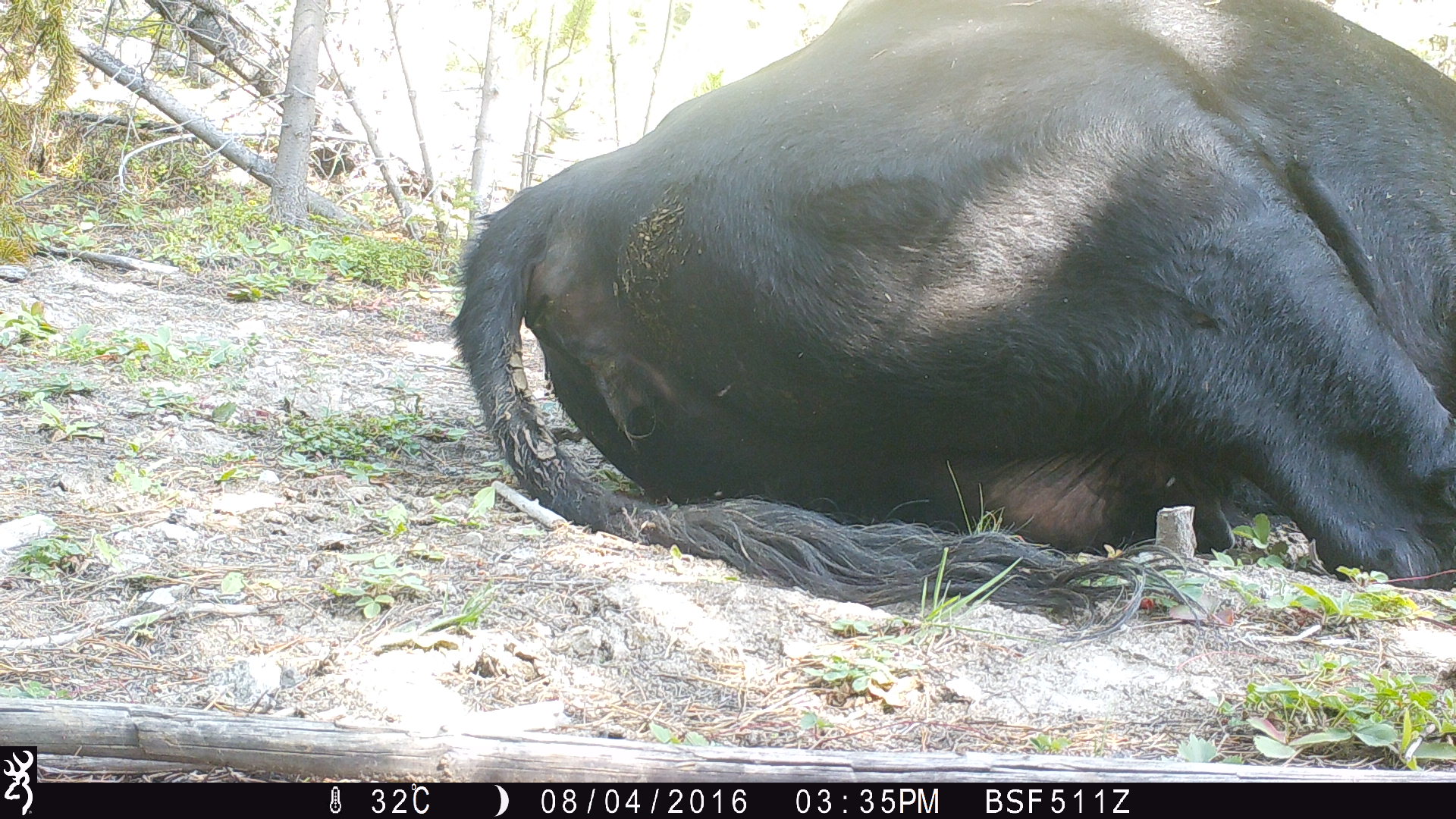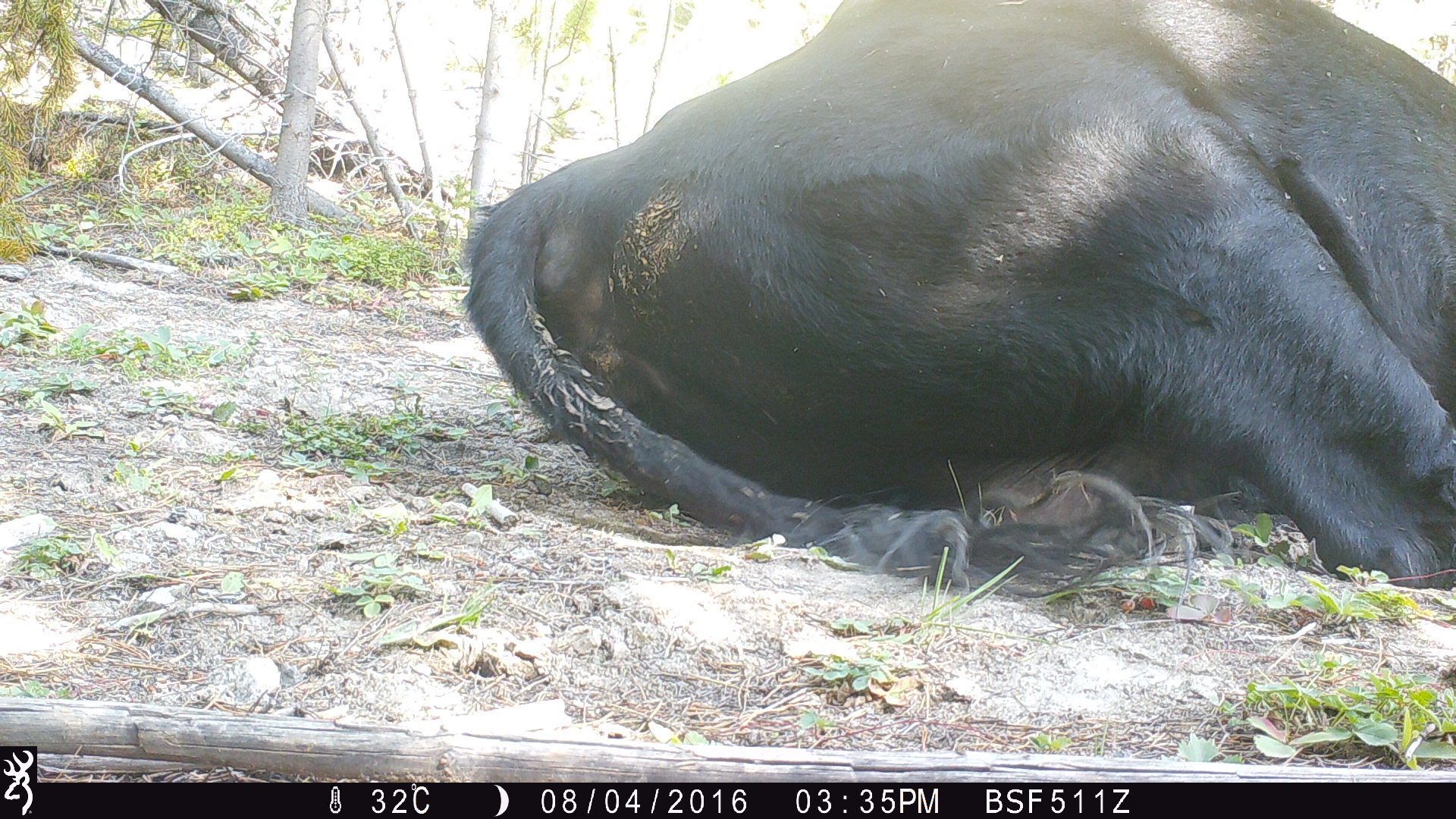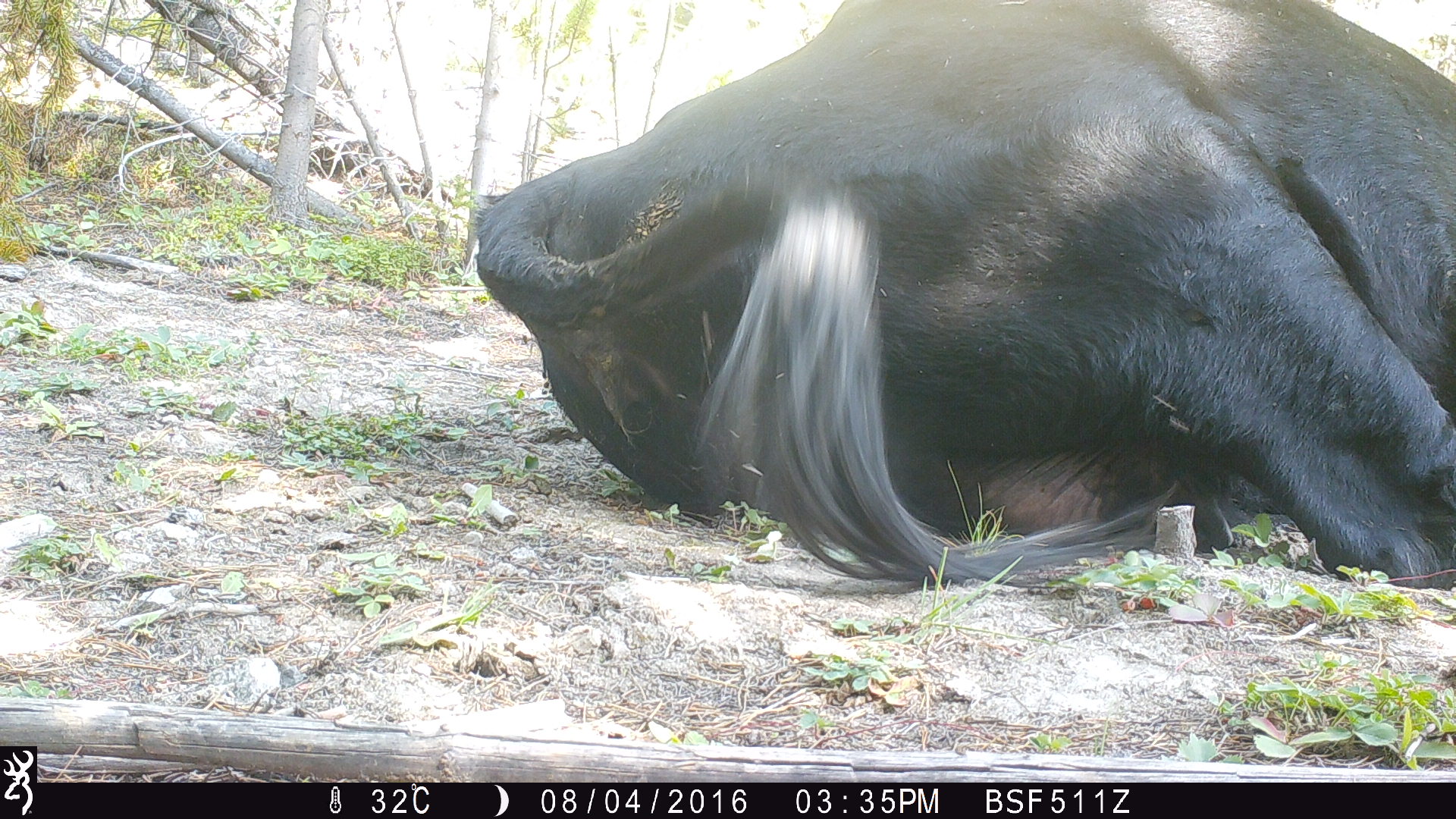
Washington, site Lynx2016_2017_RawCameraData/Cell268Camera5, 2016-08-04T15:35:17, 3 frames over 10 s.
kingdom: Animalia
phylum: Chordata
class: Mammalia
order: Artiodactyla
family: Bovidae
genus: Bos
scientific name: Bos taurus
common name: domestic cattle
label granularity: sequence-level